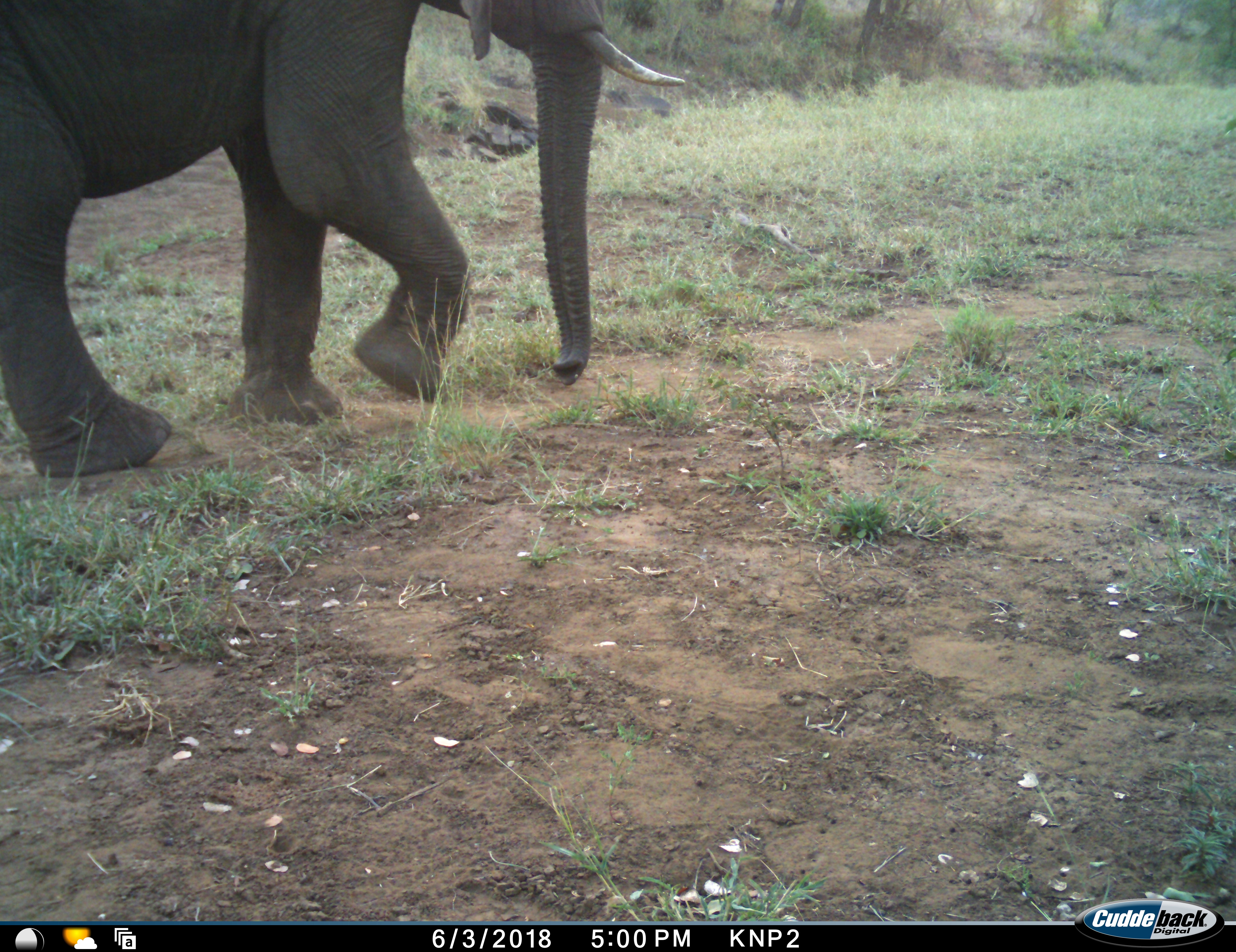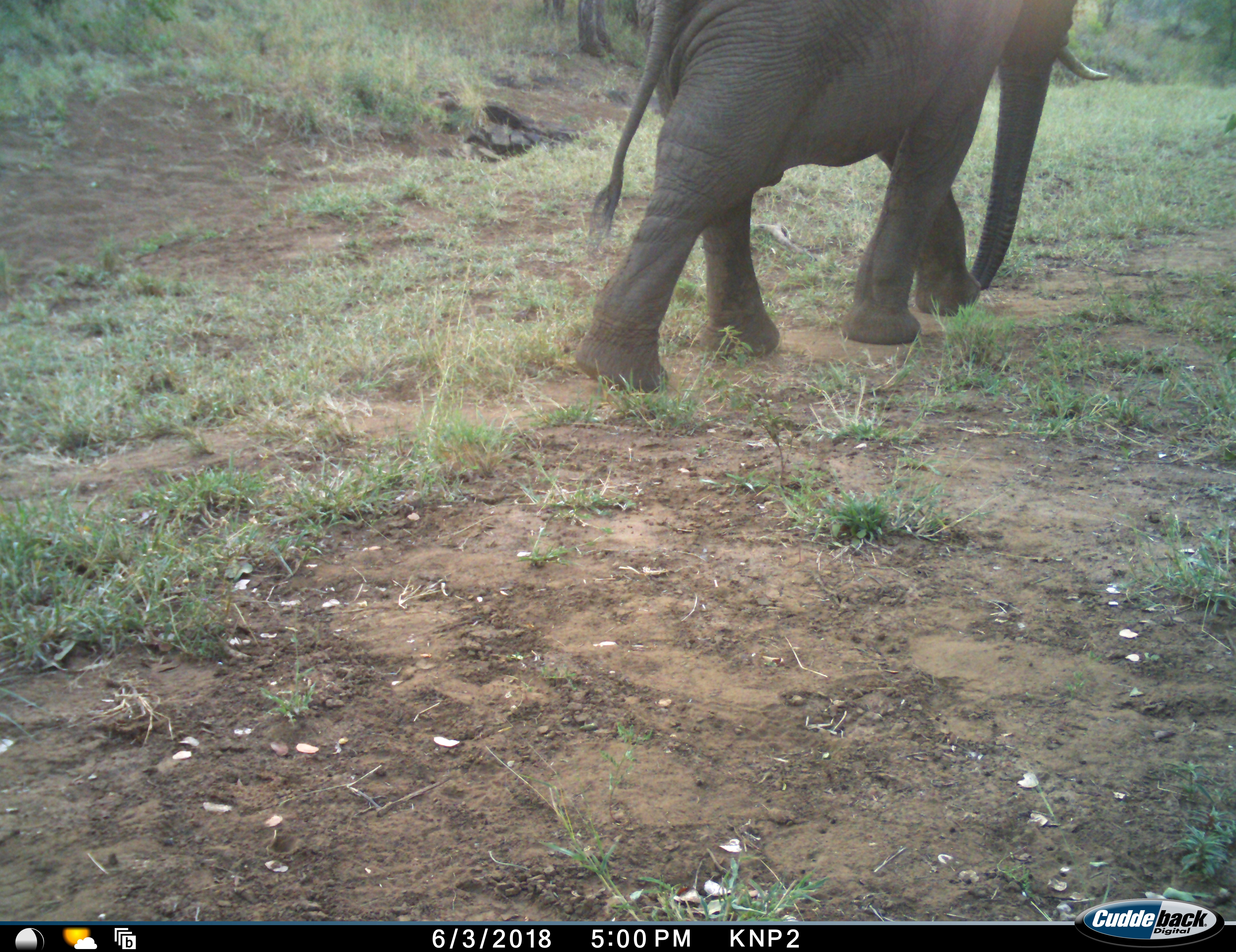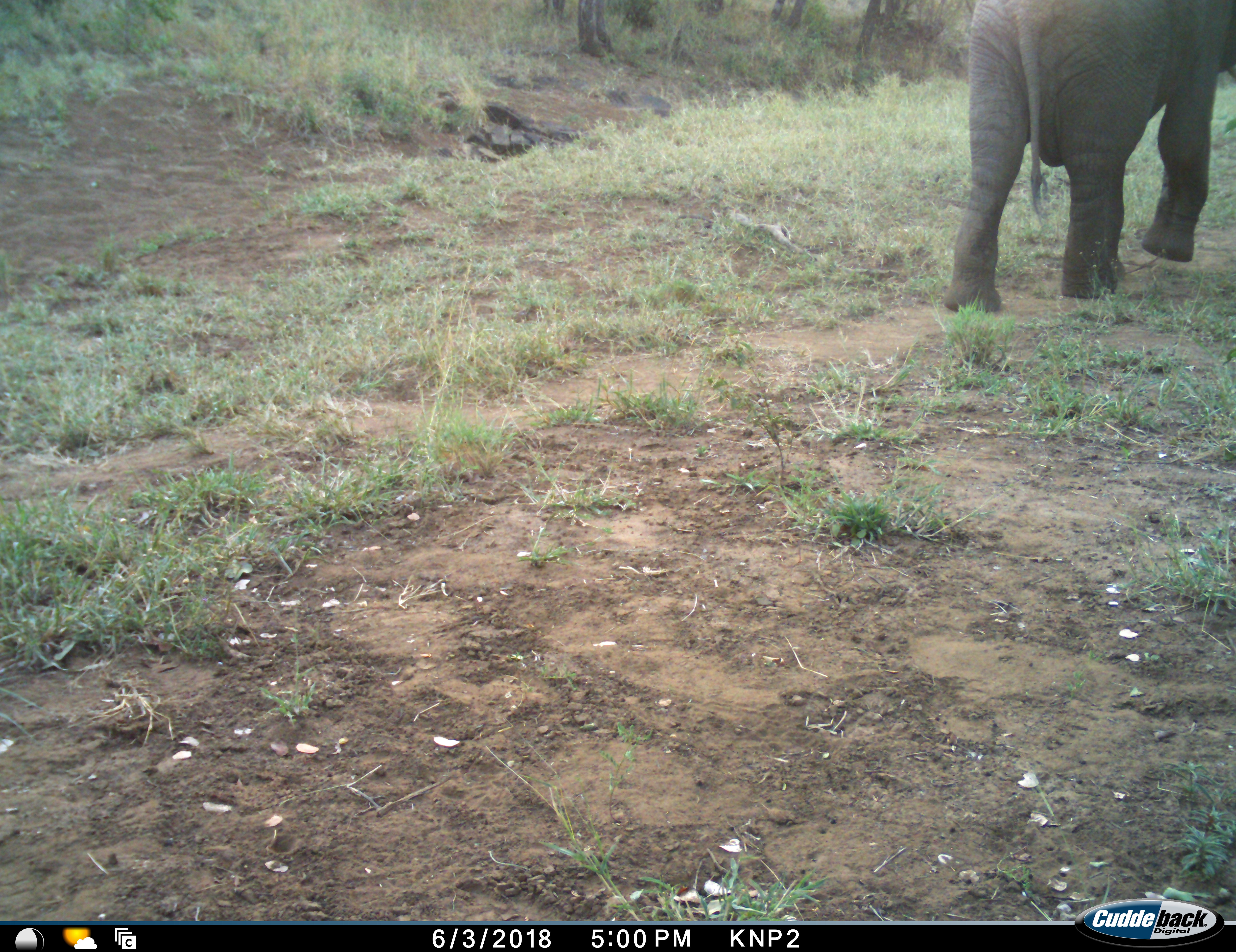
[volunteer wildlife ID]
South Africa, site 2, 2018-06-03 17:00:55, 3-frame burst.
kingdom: Animalia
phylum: Chordata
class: Mammalia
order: Proboscidea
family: Elephantidae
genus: Loxodonta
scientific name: Loxodonta africana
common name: african bush elephant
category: elephant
Elephant (african bush elephant) (Loxodonta africana), count 1. Behavior (volunteer vote fractions): standing 10%, resting 0%, moving 100%, interacting 0%. Young present (vote fraction): 0%. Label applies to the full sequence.